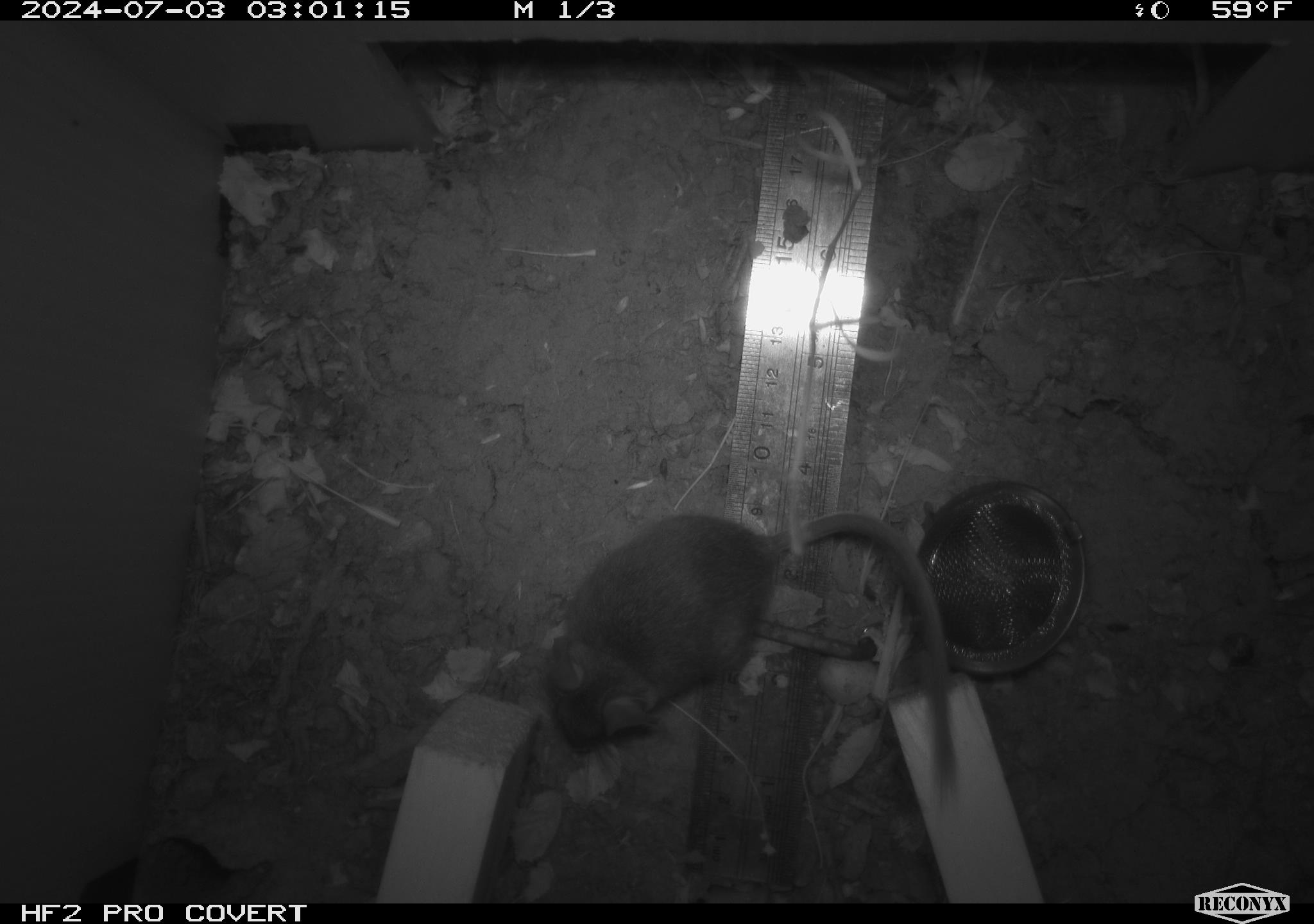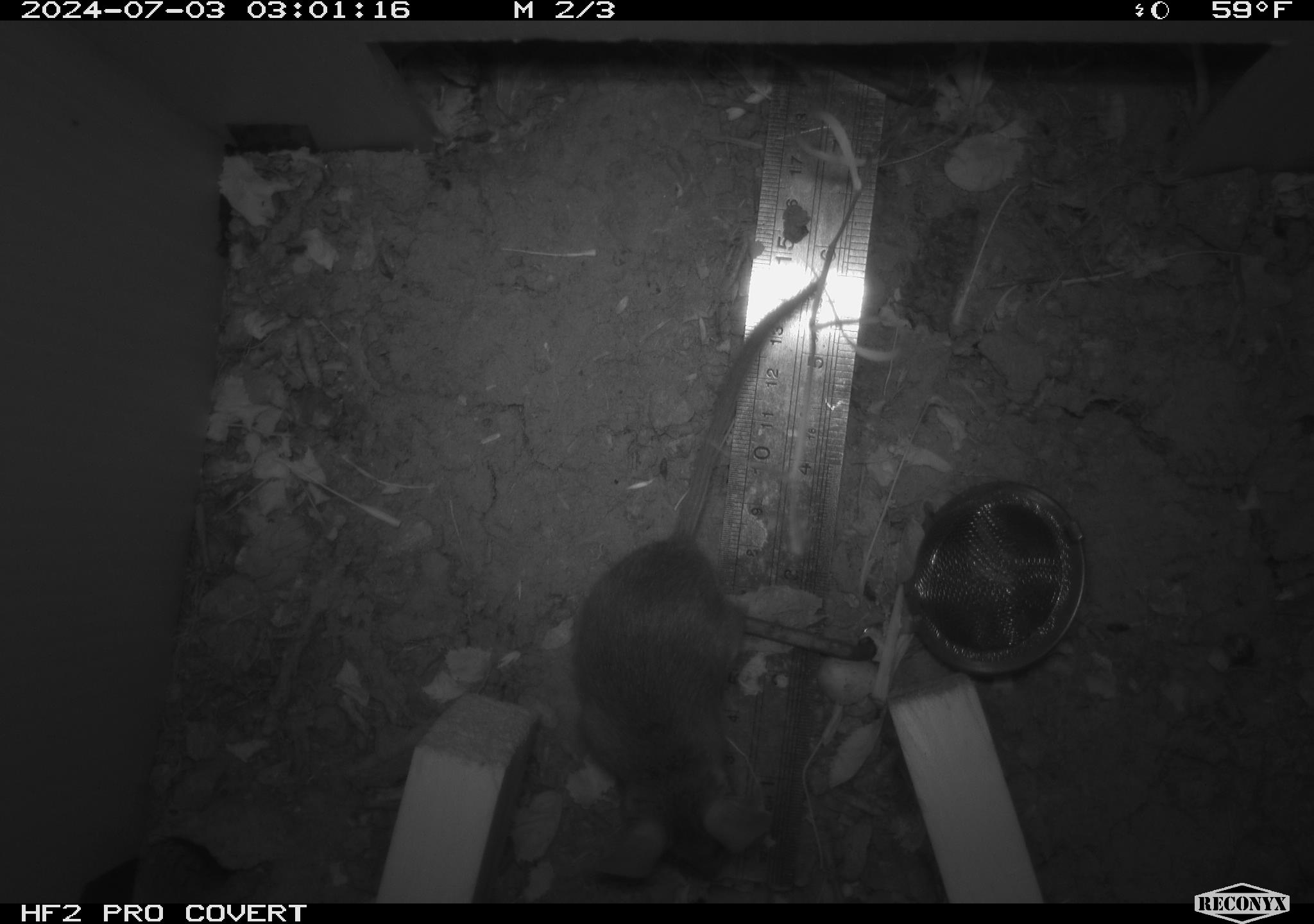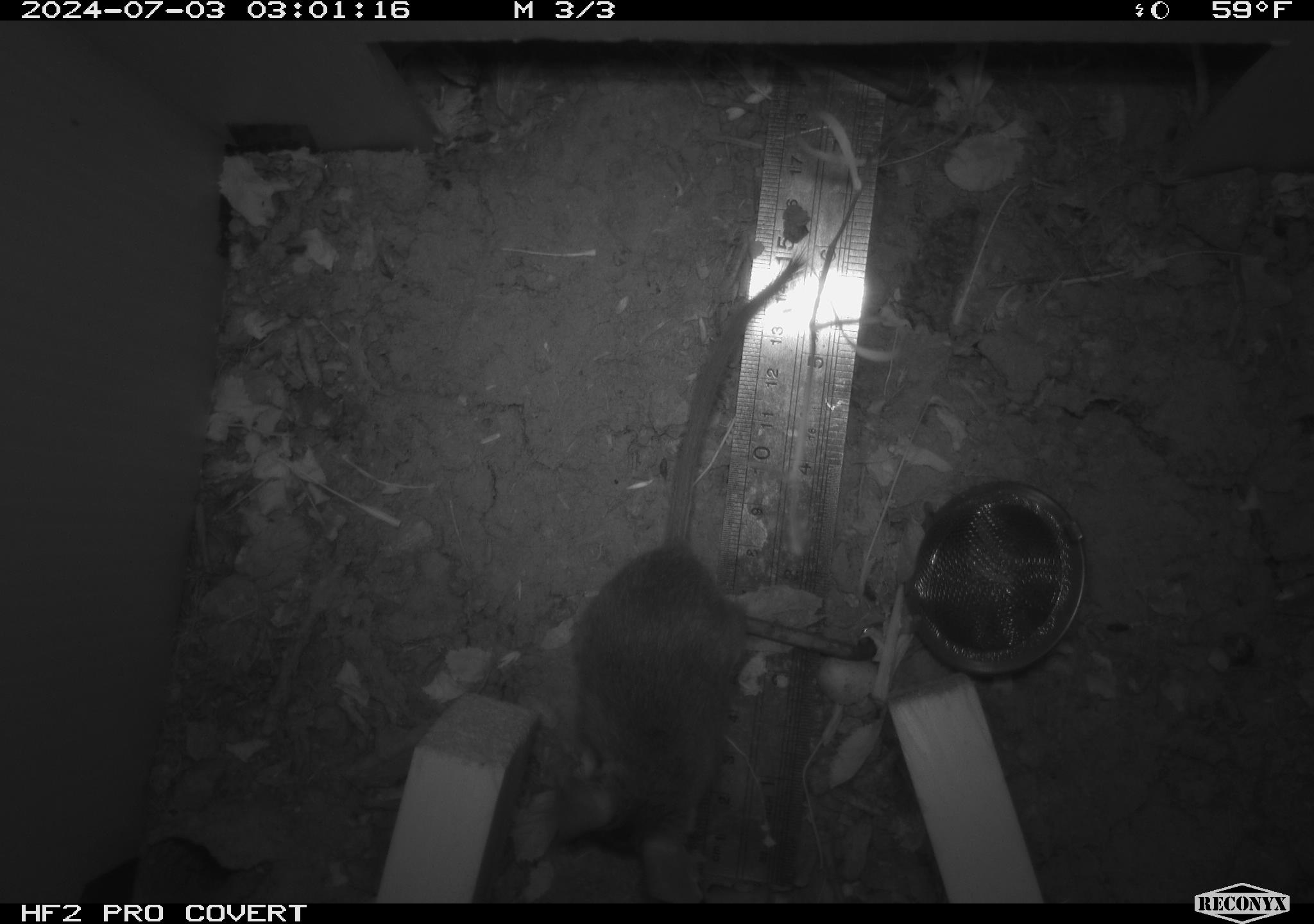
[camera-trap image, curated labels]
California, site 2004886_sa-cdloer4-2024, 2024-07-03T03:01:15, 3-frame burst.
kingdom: Animalia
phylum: Chordata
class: Mammalia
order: Rodentia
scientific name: Rodentia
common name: rodent